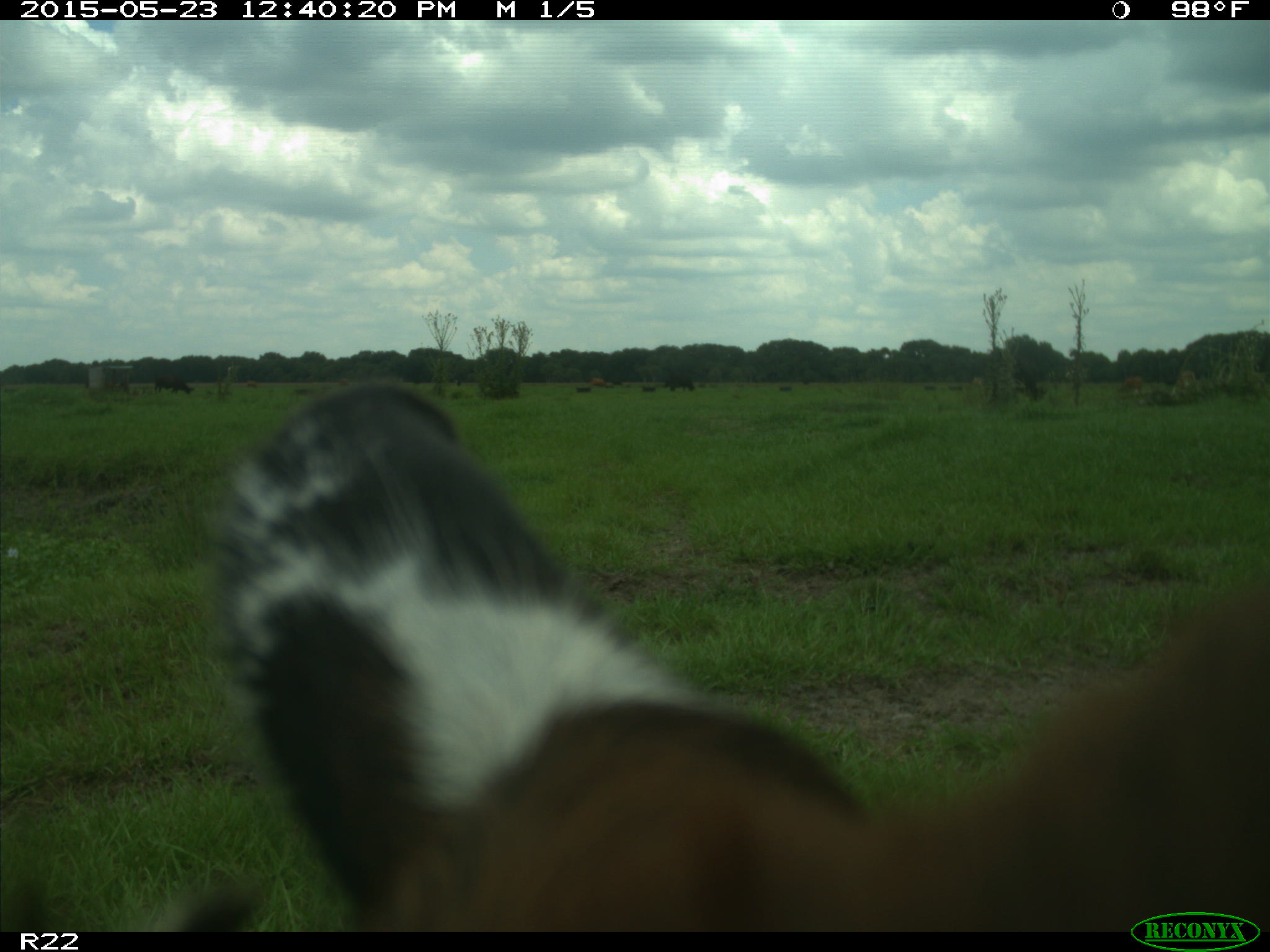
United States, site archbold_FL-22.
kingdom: Animalia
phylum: Chordata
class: Mammalia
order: Artiodactyla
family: Bovidae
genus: Bos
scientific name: Bos taurus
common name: domestic cow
Bos taurus (domestic cow).